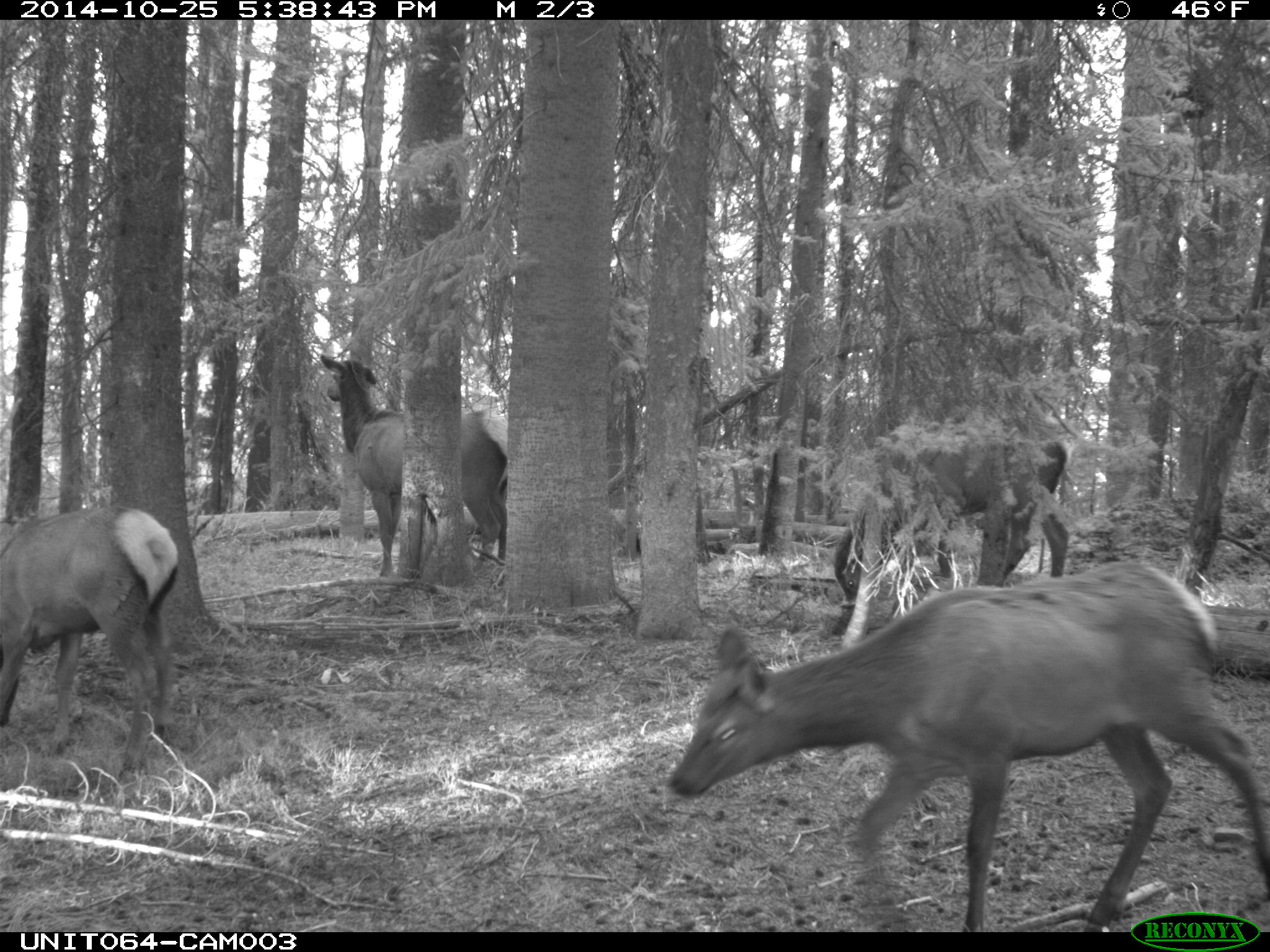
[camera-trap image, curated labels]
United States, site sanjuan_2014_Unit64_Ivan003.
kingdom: Animalia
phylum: Chordata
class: Mammalia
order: Artiodactyla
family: Cervidae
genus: Cervus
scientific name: Cervus elaphus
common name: red deer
Cervus elaphus (red deer).